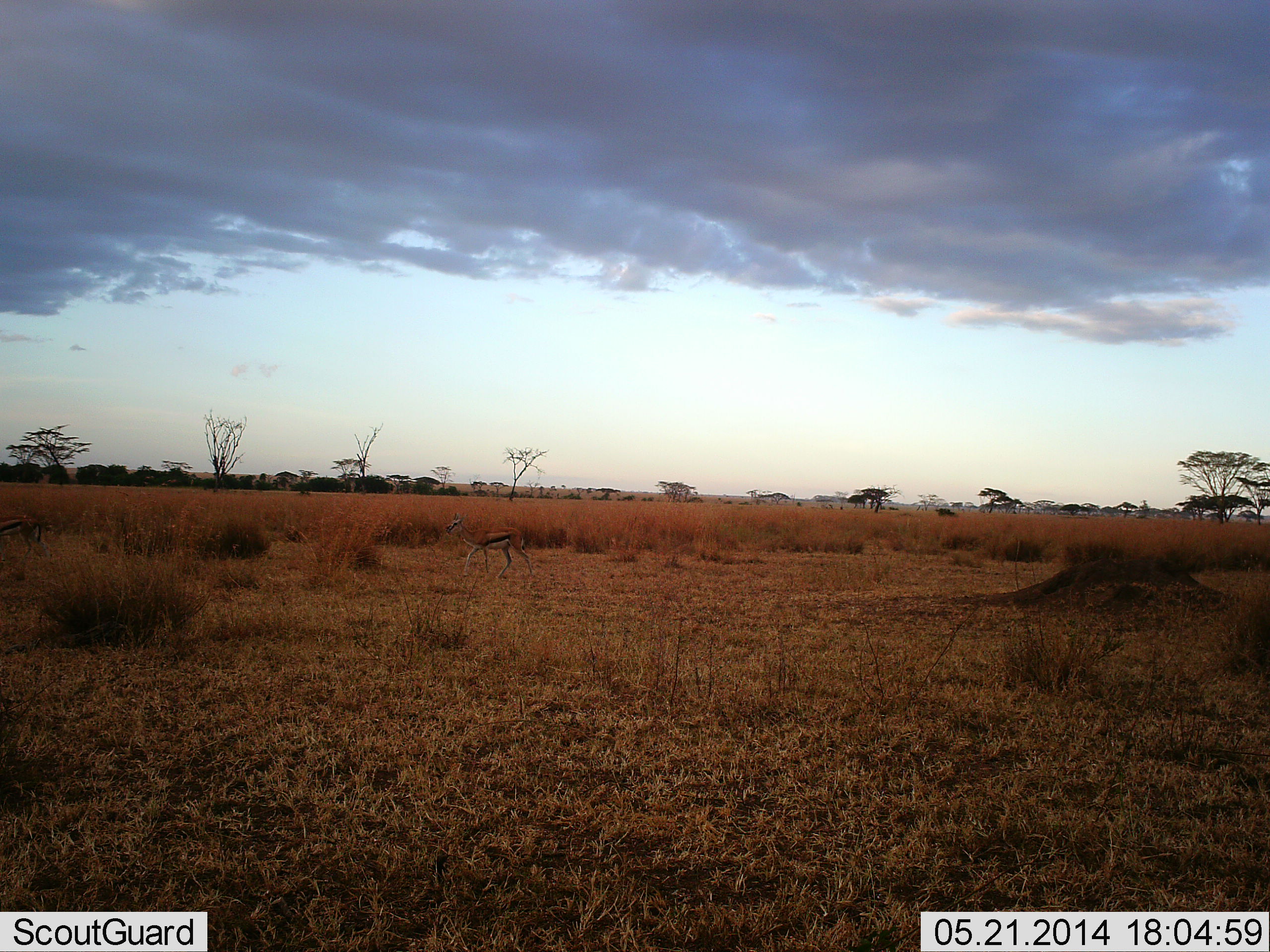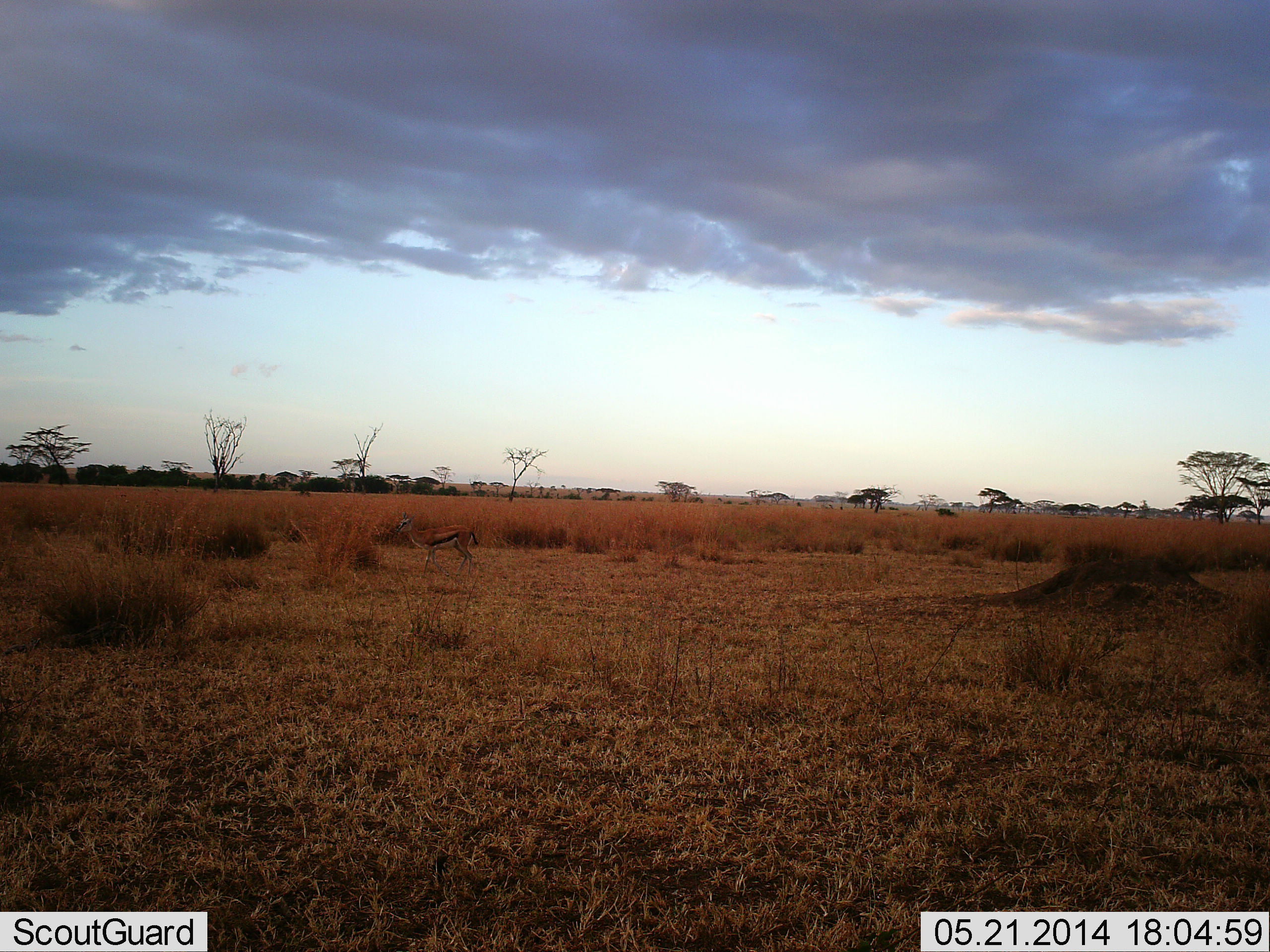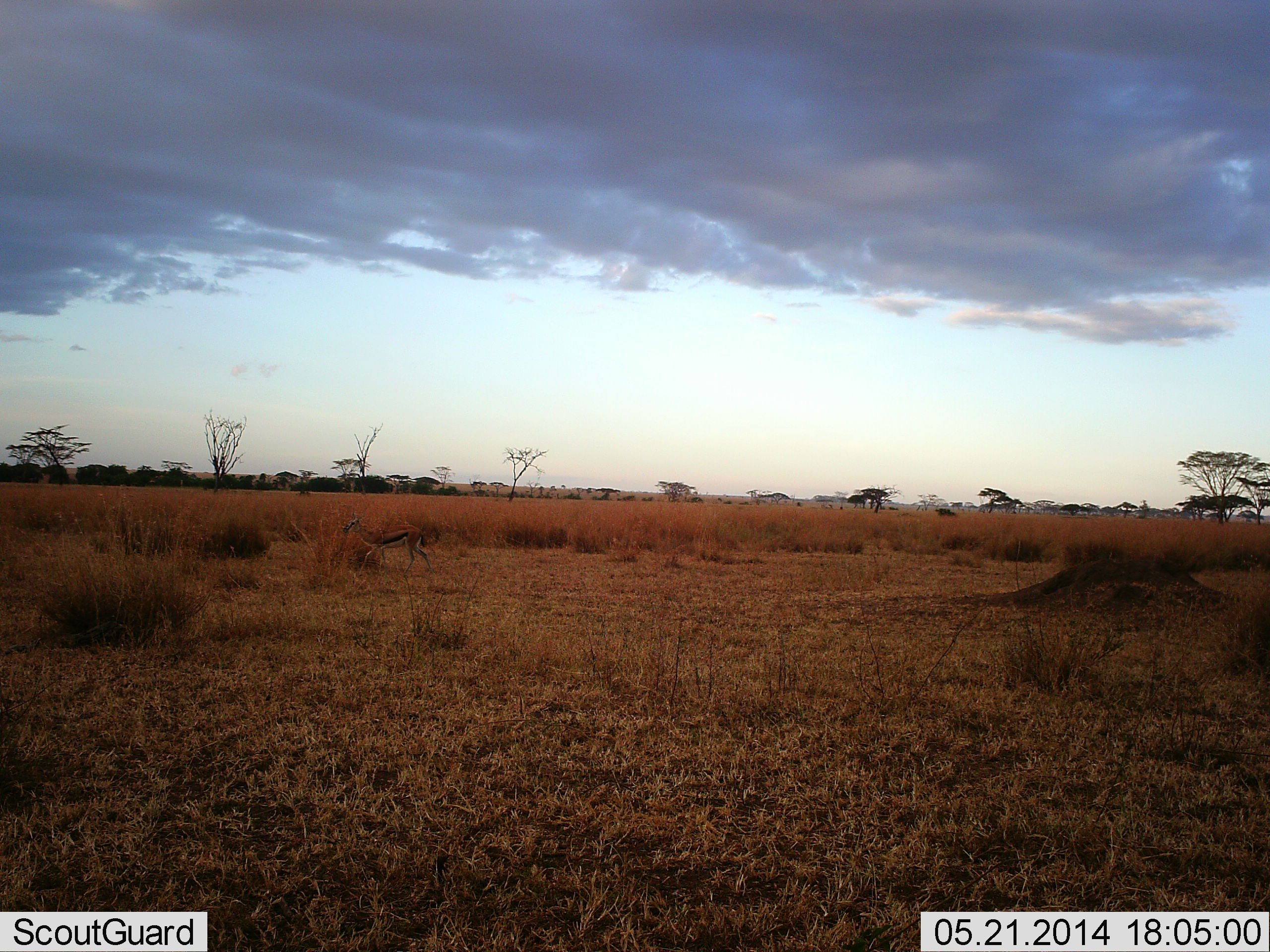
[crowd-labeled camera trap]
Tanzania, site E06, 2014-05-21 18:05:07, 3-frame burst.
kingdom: Animalia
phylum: Chordata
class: Mammalia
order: Artiodactyla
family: Bovidae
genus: Eudorcas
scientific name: Eudorcas thomsonii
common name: thomson's gazelle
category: gazellethomsons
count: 1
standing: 10%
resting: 0%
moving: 90%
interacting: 0%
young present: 0%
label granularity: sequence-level